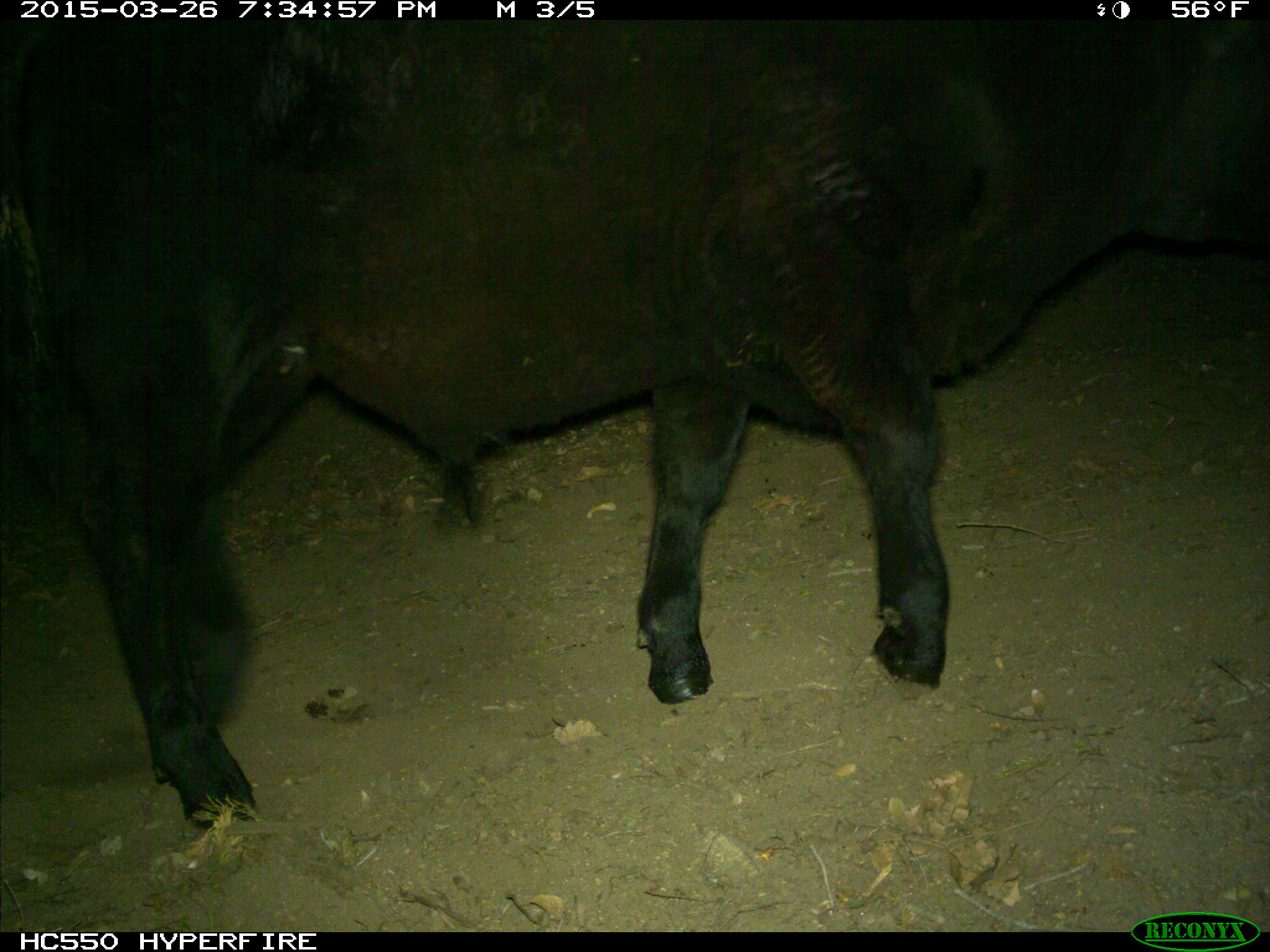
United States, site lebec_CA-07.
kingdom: Animalia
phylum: Chordata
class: Mammalia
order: Artiodactyla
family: Bovidae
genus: Bos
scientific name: Bos taurus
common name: domestic cow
Bos taurus (domestic cow).